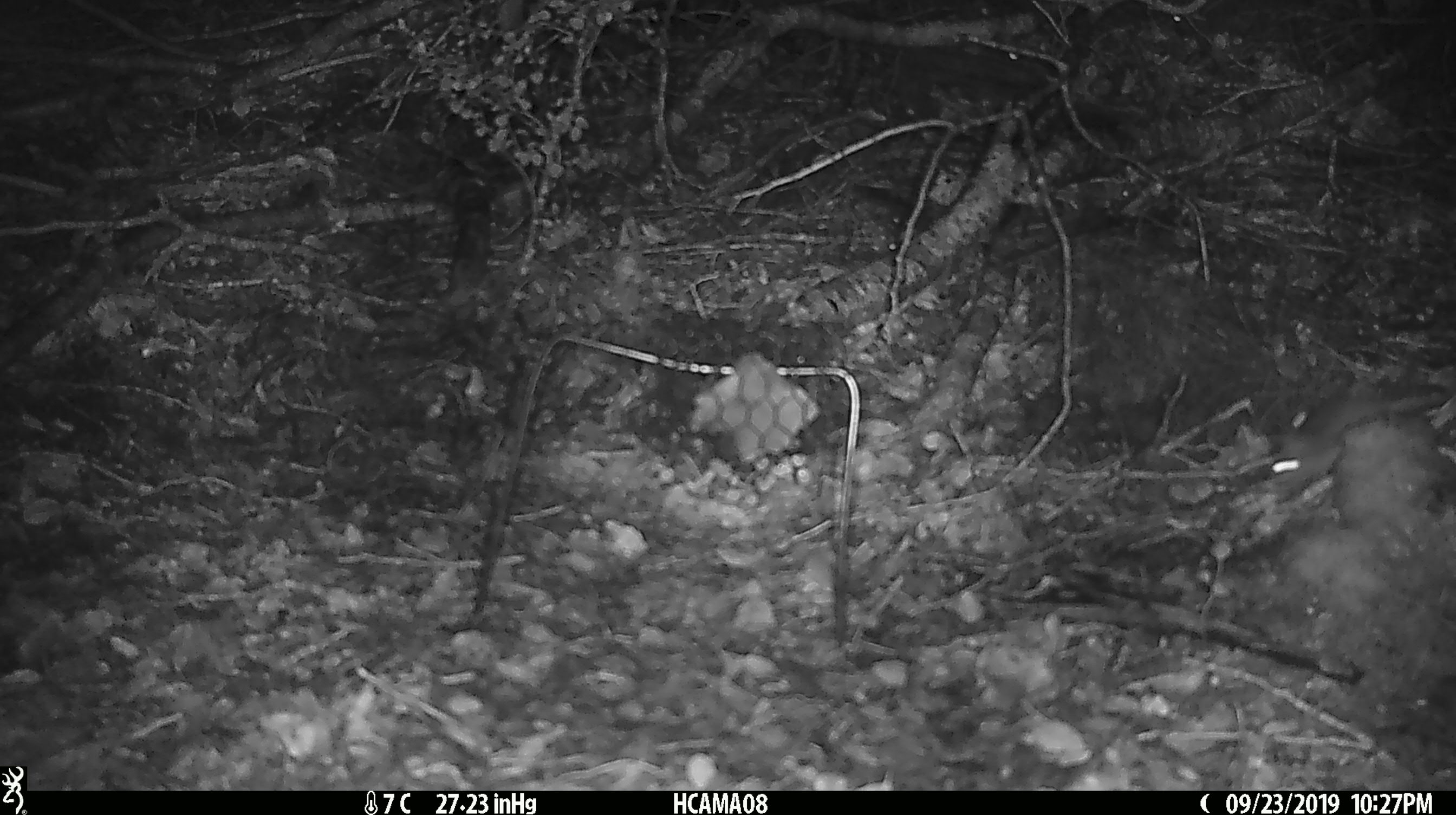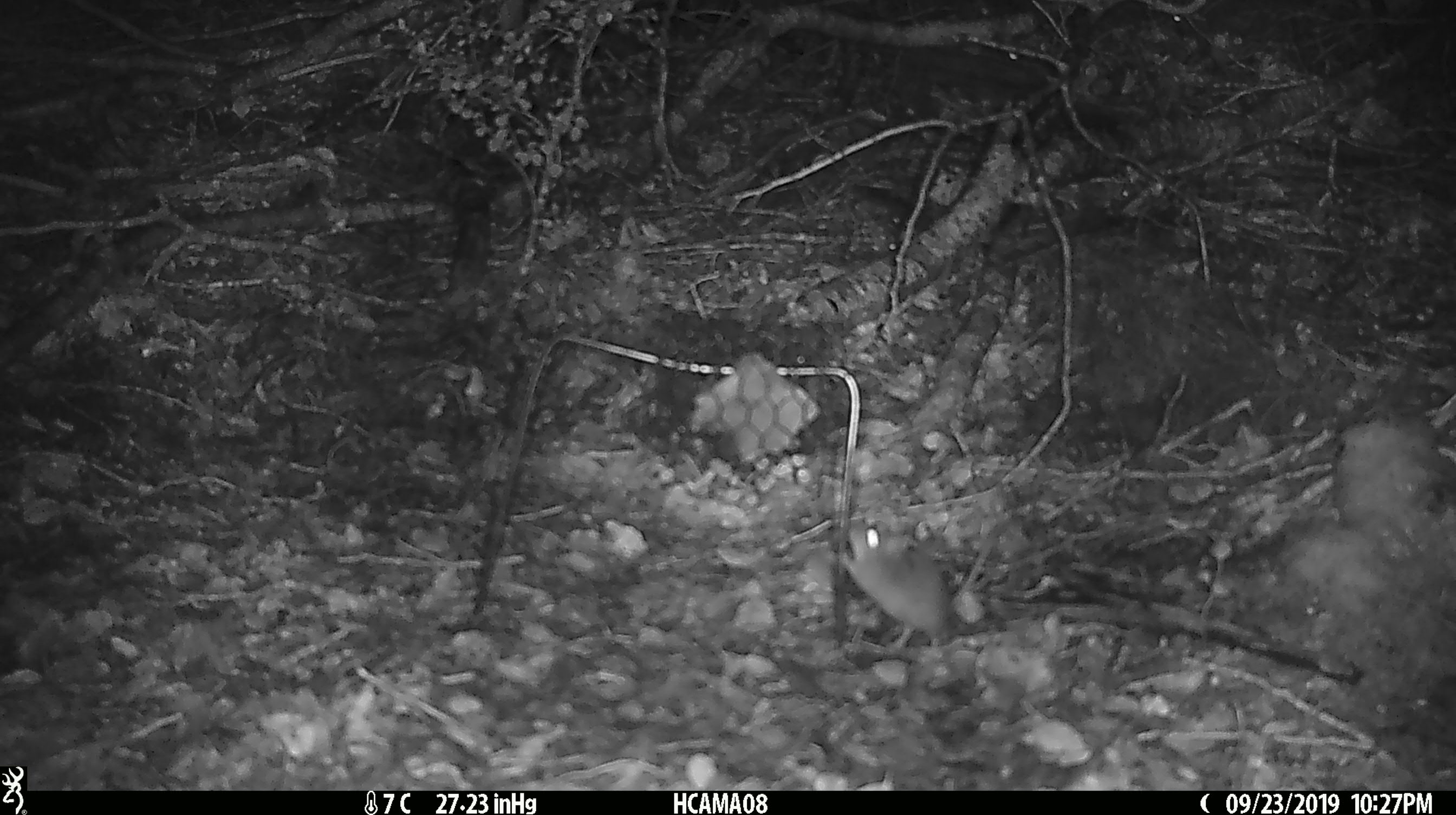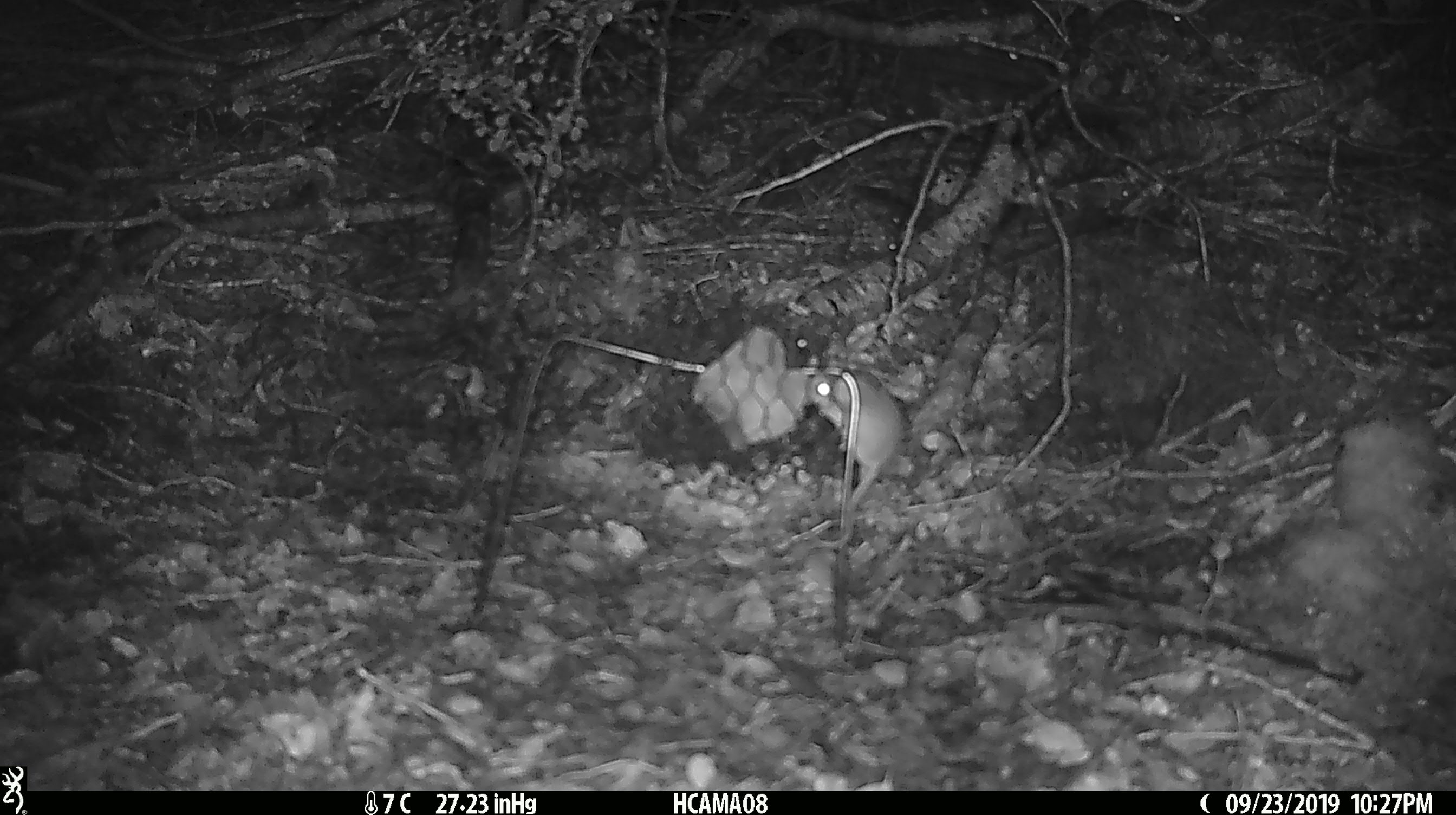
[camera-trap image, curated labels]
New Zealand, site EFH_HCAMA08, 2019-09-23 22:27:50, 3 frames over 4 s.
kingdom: Animalia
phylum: Chordata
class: Mammalia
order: Rodentia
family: Muridae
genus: Mus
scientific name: Mus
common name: mouse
Mouse (Mus).